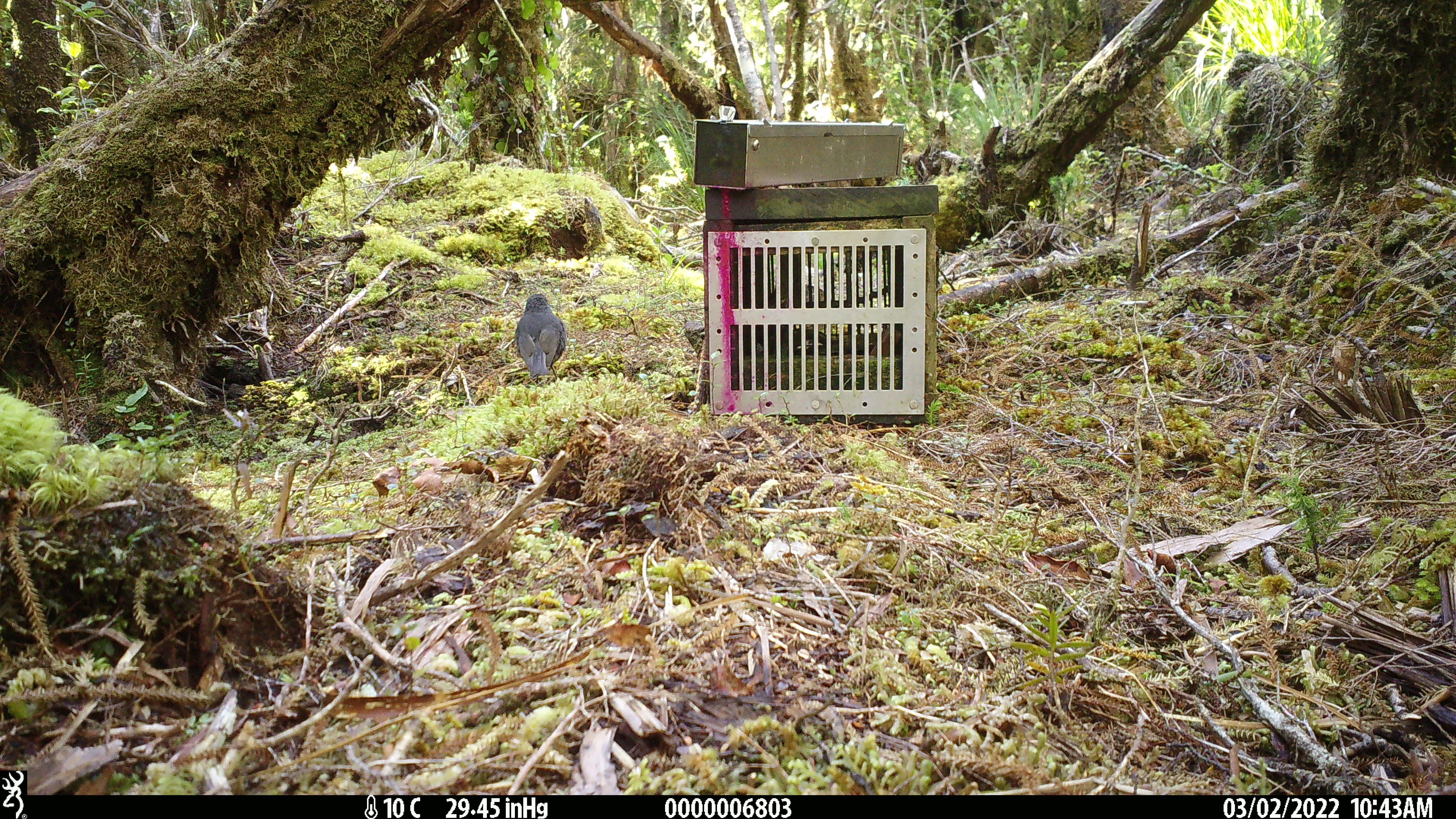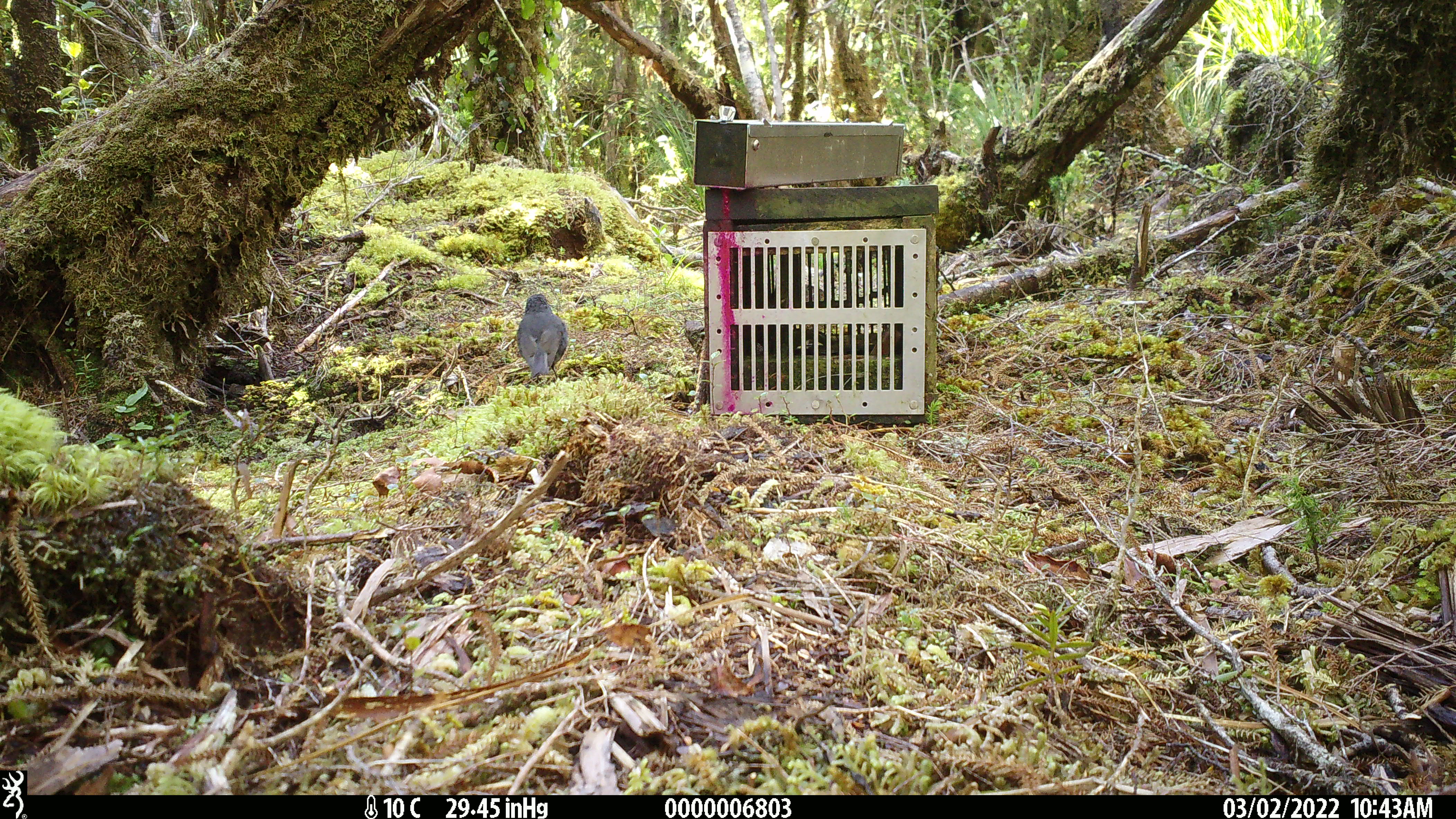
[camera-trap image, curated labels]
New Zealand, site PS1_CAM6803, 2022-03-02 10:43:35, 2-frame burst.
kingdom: Animalia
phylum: Chordata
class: Aves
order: Passeriformes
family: Petroicidae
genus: Petroica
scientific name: Petroica australis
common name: new zealand robin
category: robin